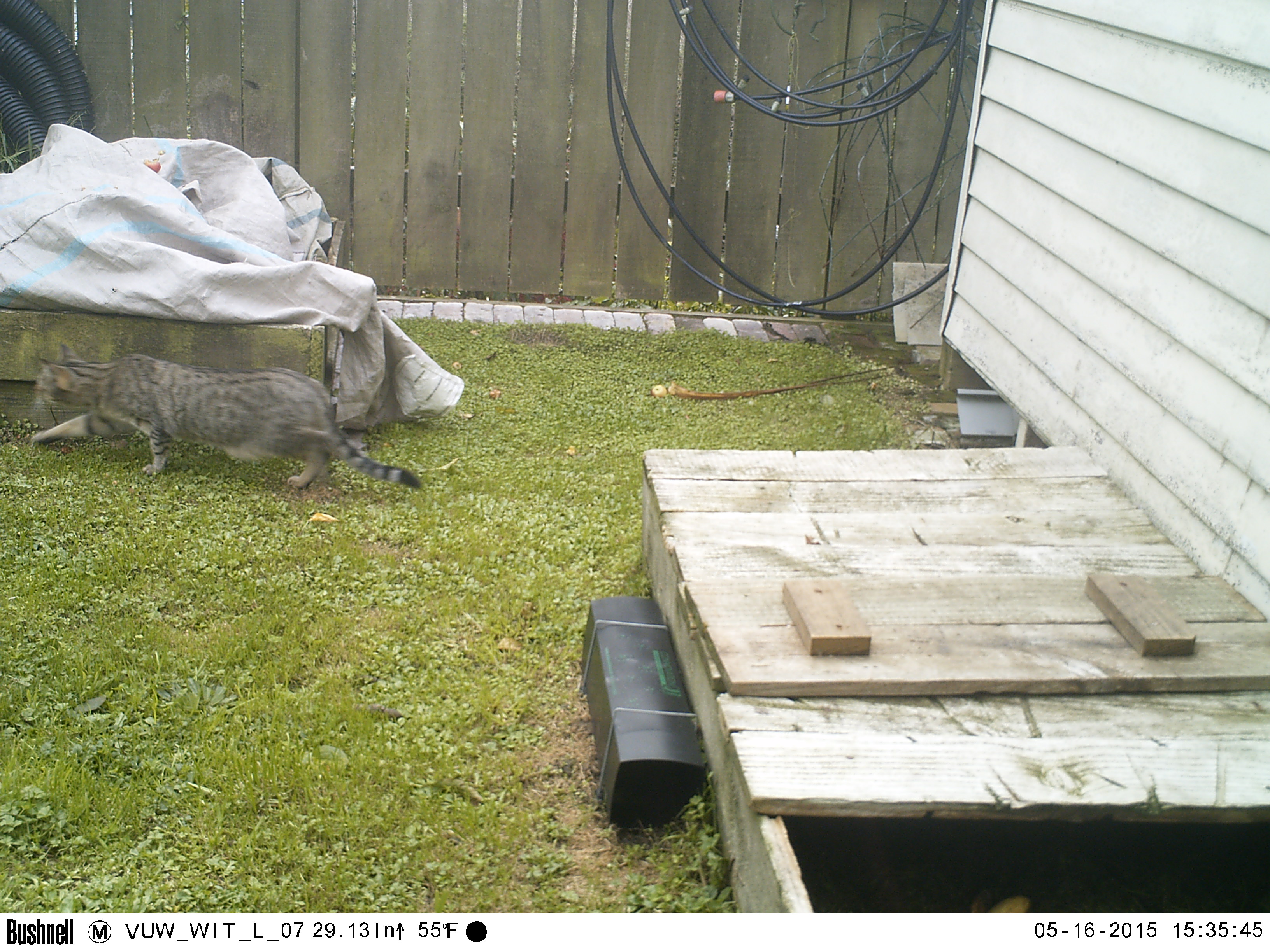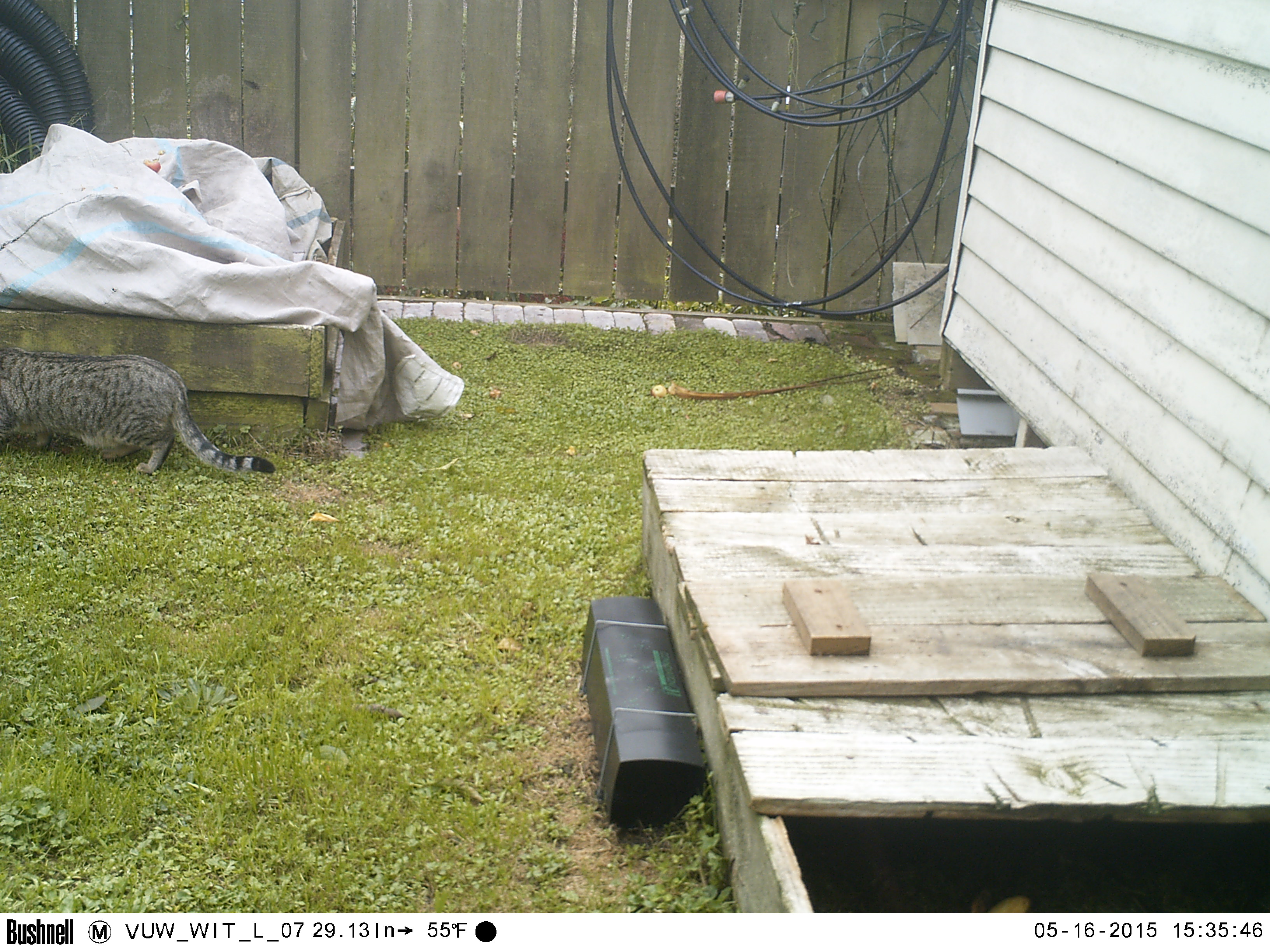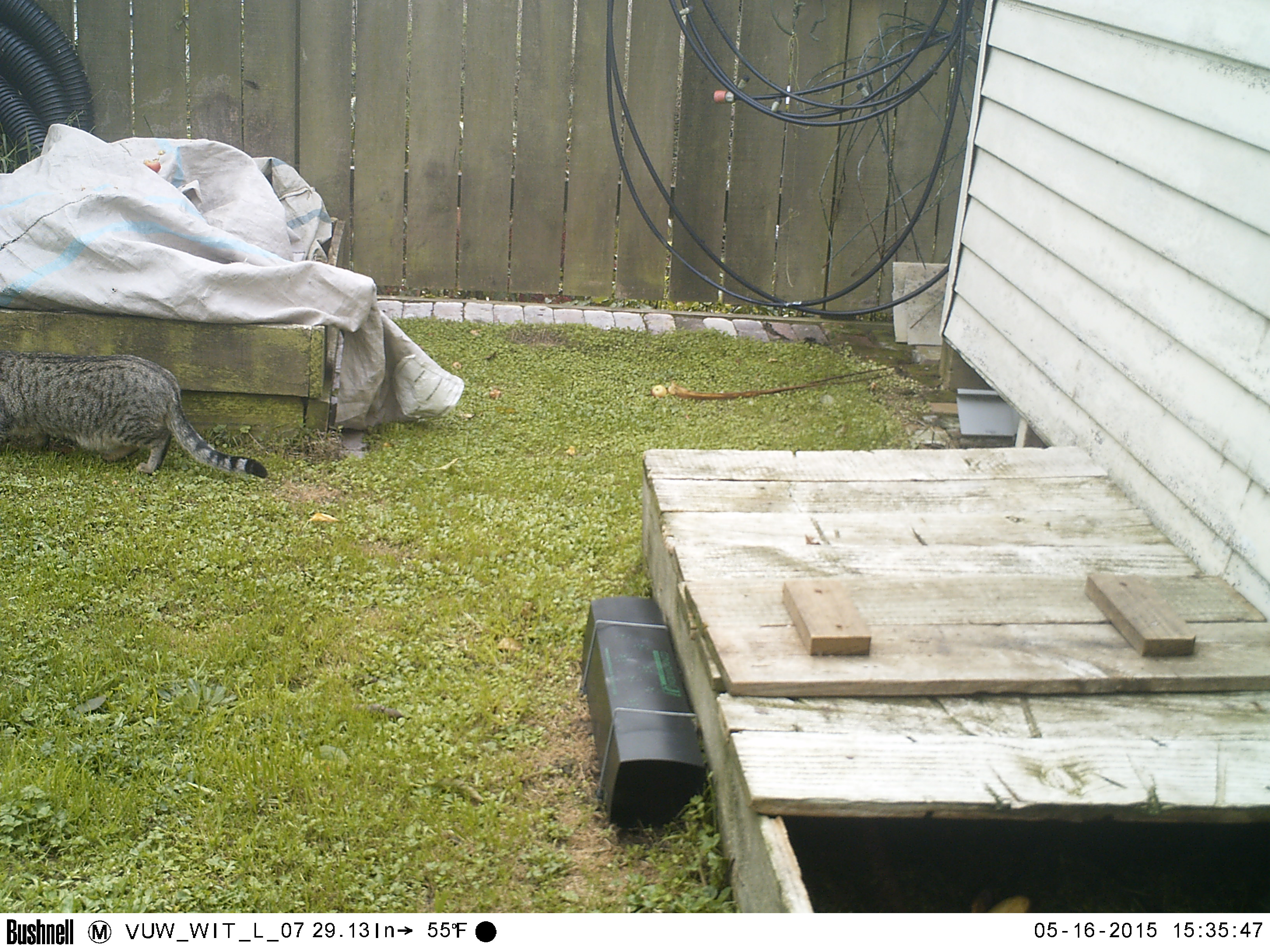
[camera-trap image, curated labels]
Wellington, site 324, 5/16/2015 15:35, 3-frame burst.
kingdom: Animalia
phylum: Chordata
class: Mammalia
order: Carnivora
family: Felidae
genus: Felis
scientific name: Felis catus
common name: cat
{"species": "cat (Felis catus)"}